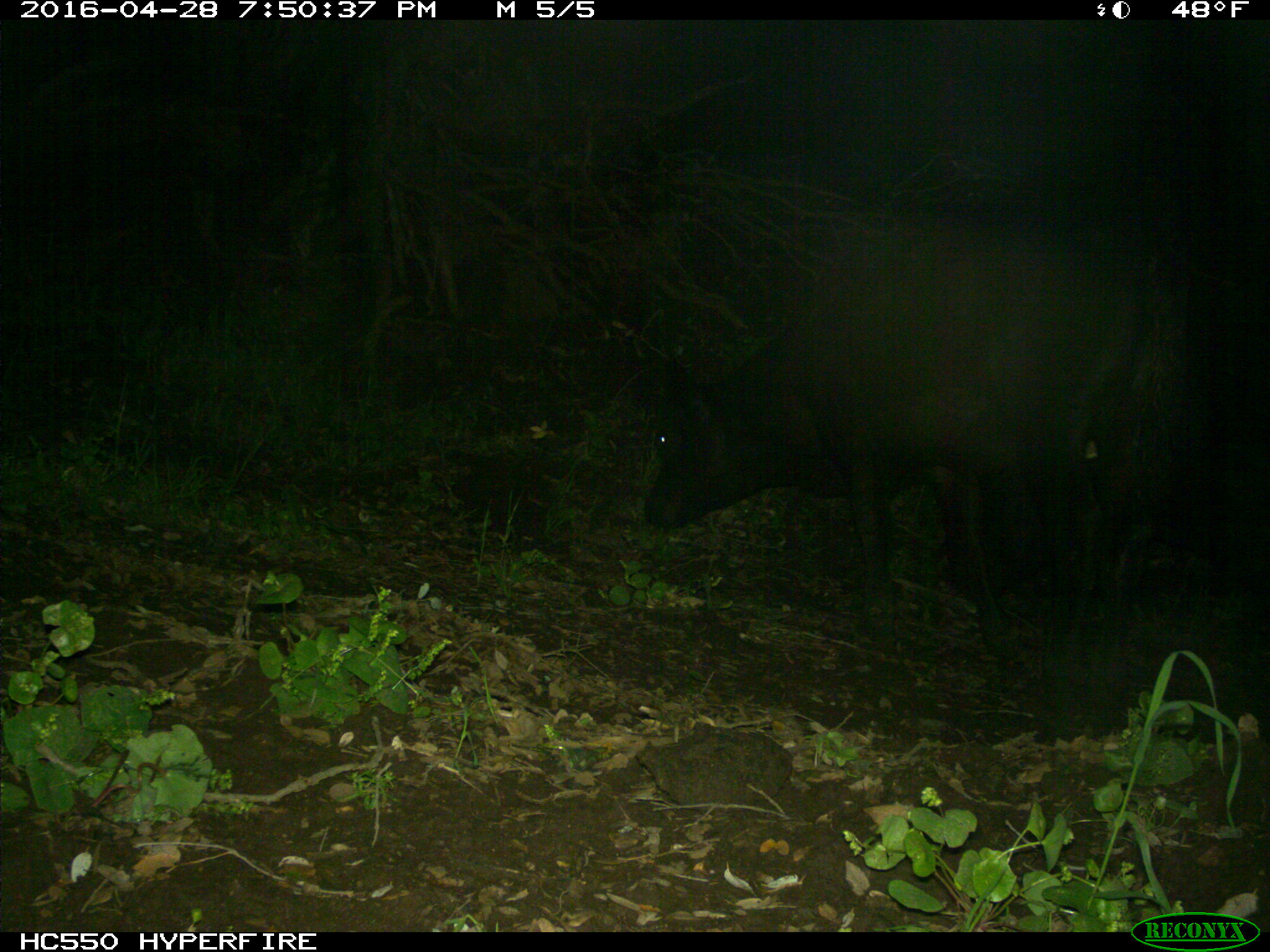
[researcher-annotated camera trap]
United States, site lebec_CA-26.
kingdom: Animalia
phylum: Chordata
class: Mammalia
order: Artiodactyla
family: Bovidae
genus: Bos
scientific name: Bos taurus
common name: domestic cow